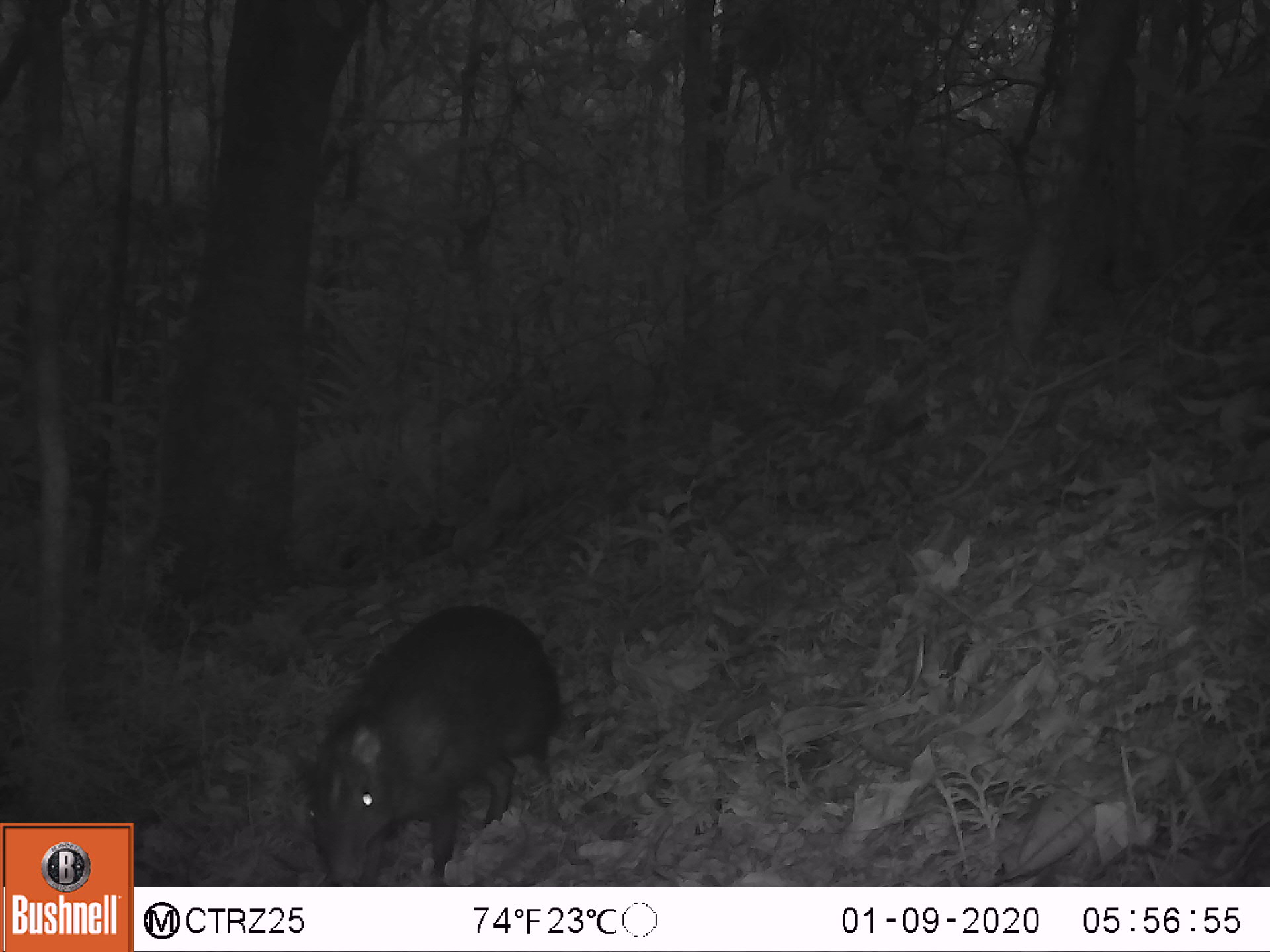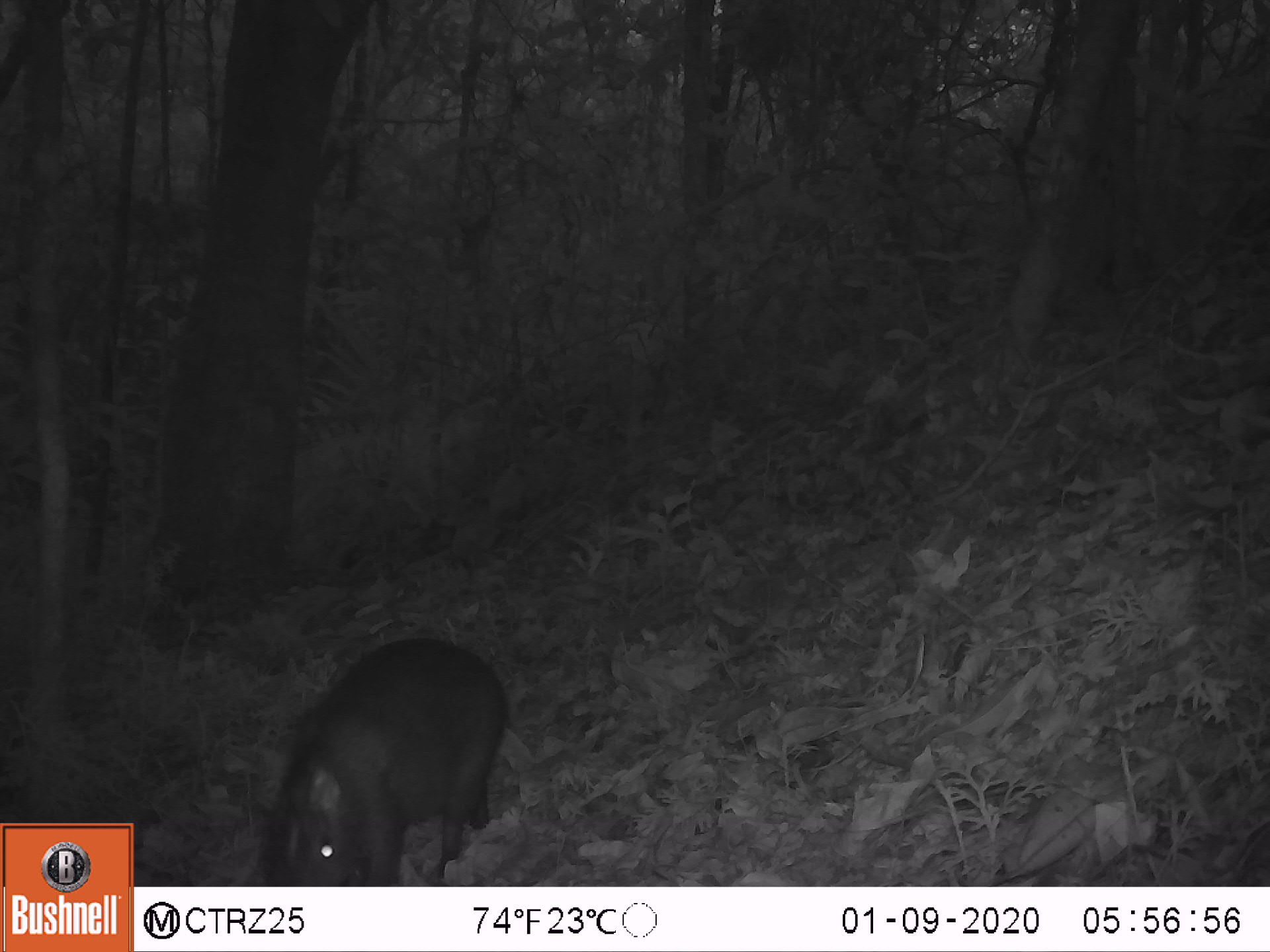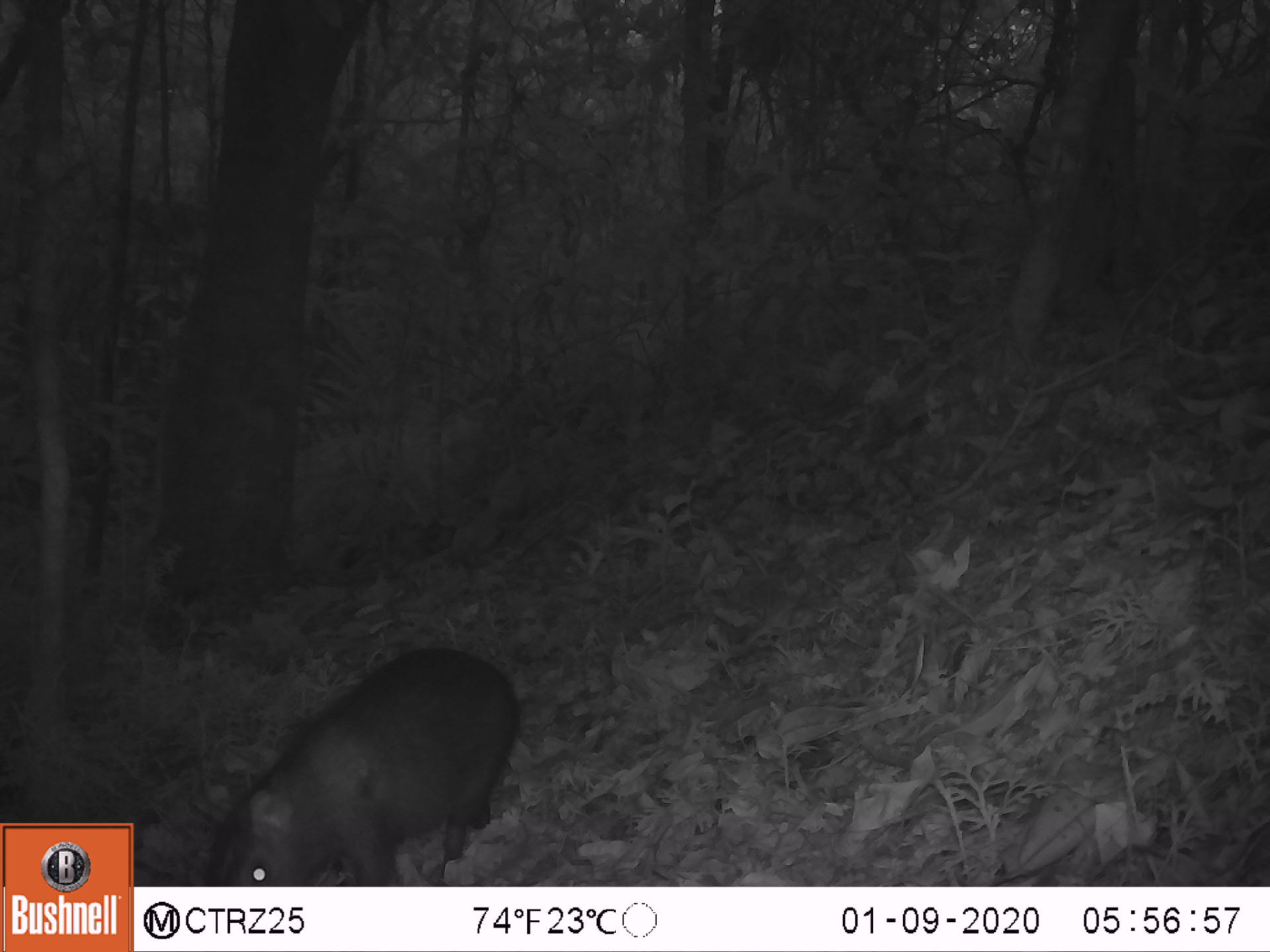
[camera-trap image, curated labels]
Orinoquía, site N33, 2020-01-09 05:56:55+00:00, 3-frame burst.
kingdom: Animalia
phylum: Chordata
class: Mammalia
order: Rodentia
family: Dasyproctidae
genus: Dasyprocta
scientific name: Dasyprocta fuliginosa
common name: black agouti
Black agouti (Dasyprocta fuliginosa).